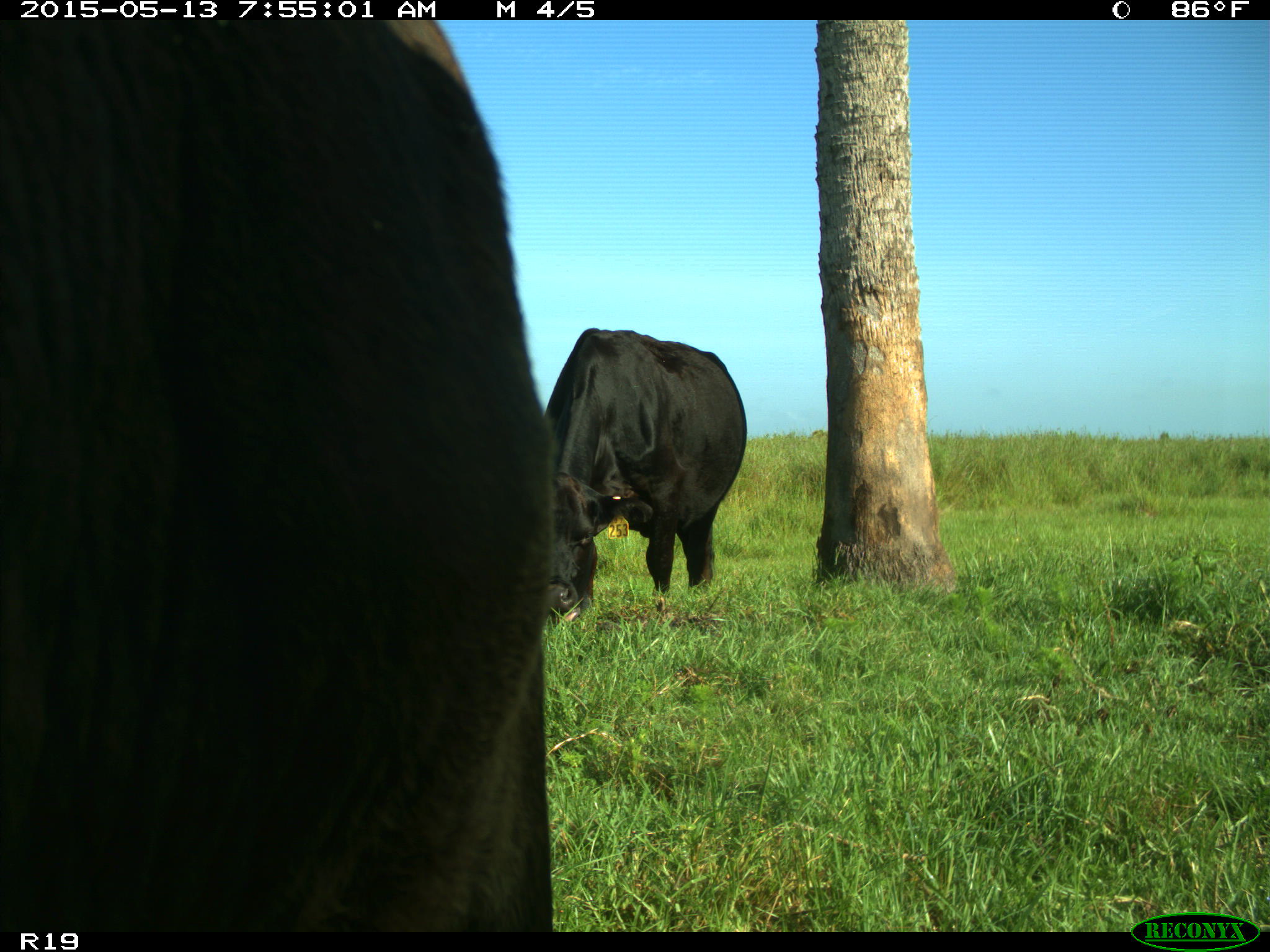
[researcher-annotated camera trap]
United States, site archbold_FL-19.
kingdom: Animalia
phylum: Chordata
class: Mammalia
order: Artiodactyla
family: Bovidae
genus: Bos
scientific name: Bos taurus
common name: domestic cow